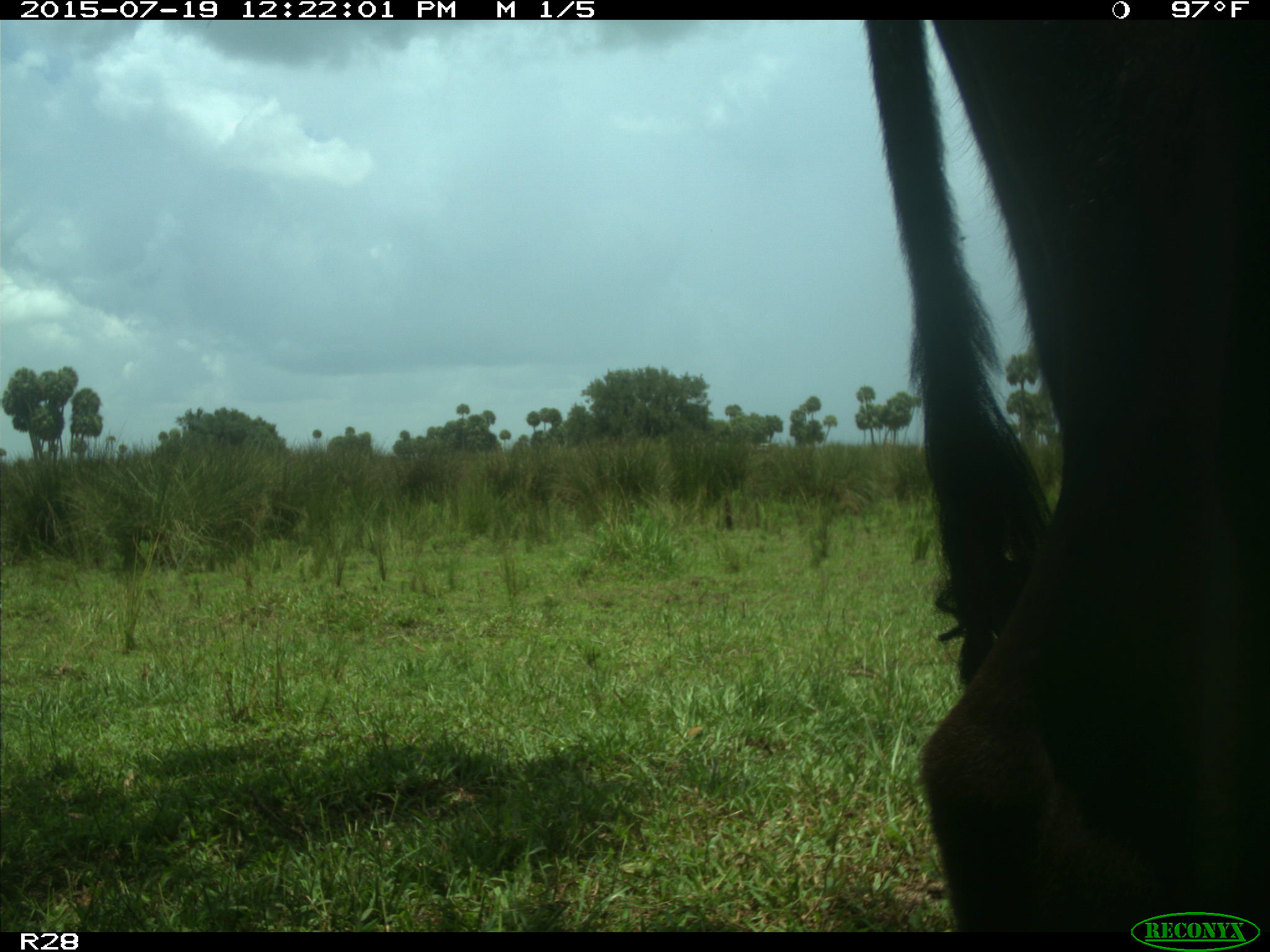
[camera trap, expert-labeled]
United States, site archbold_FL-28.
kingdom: Animalia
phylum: Chordata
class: Mammalia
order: Artiodactyla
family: Bovidae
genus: Bos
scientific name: Bos taurus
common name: domestic cow